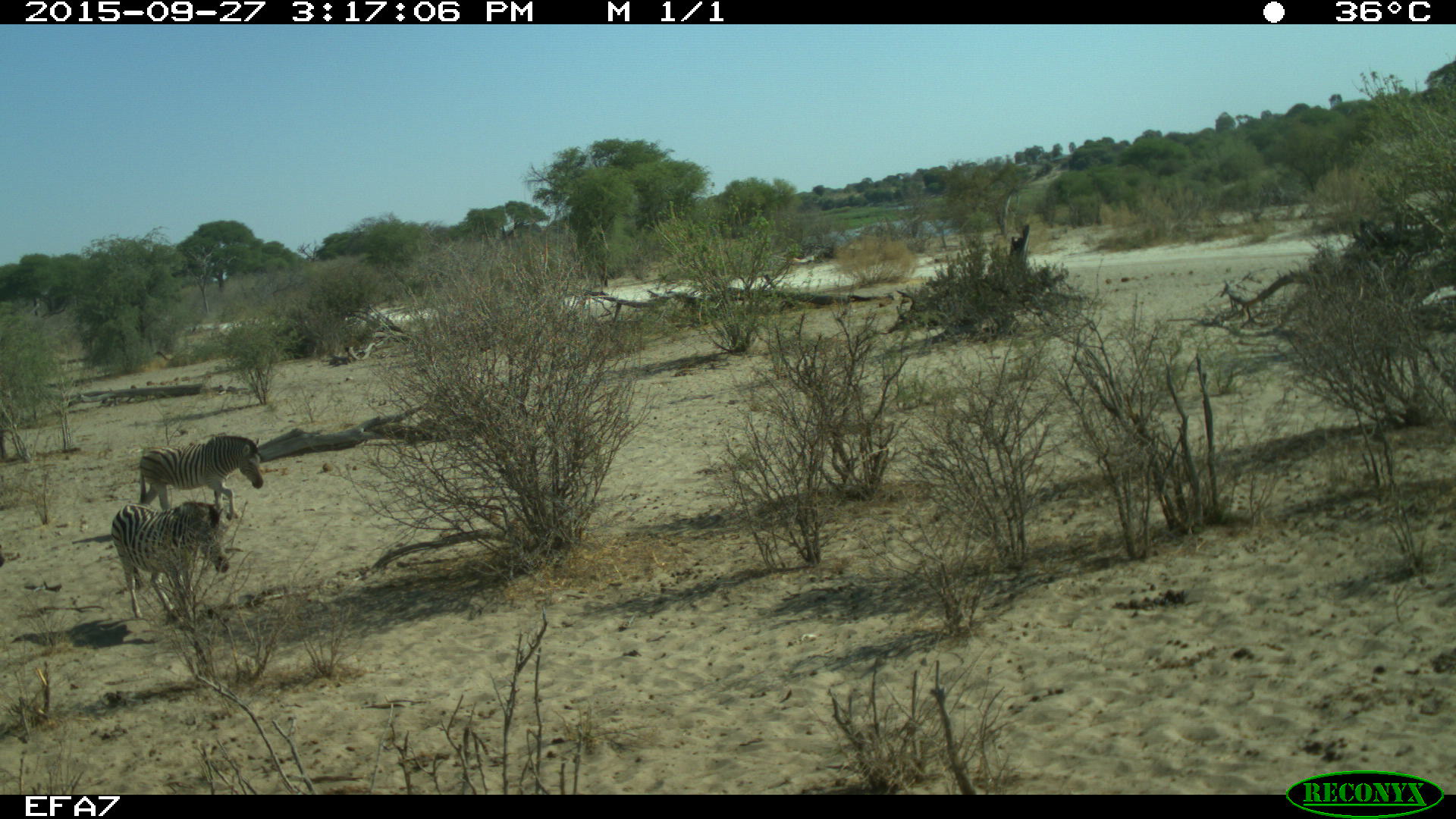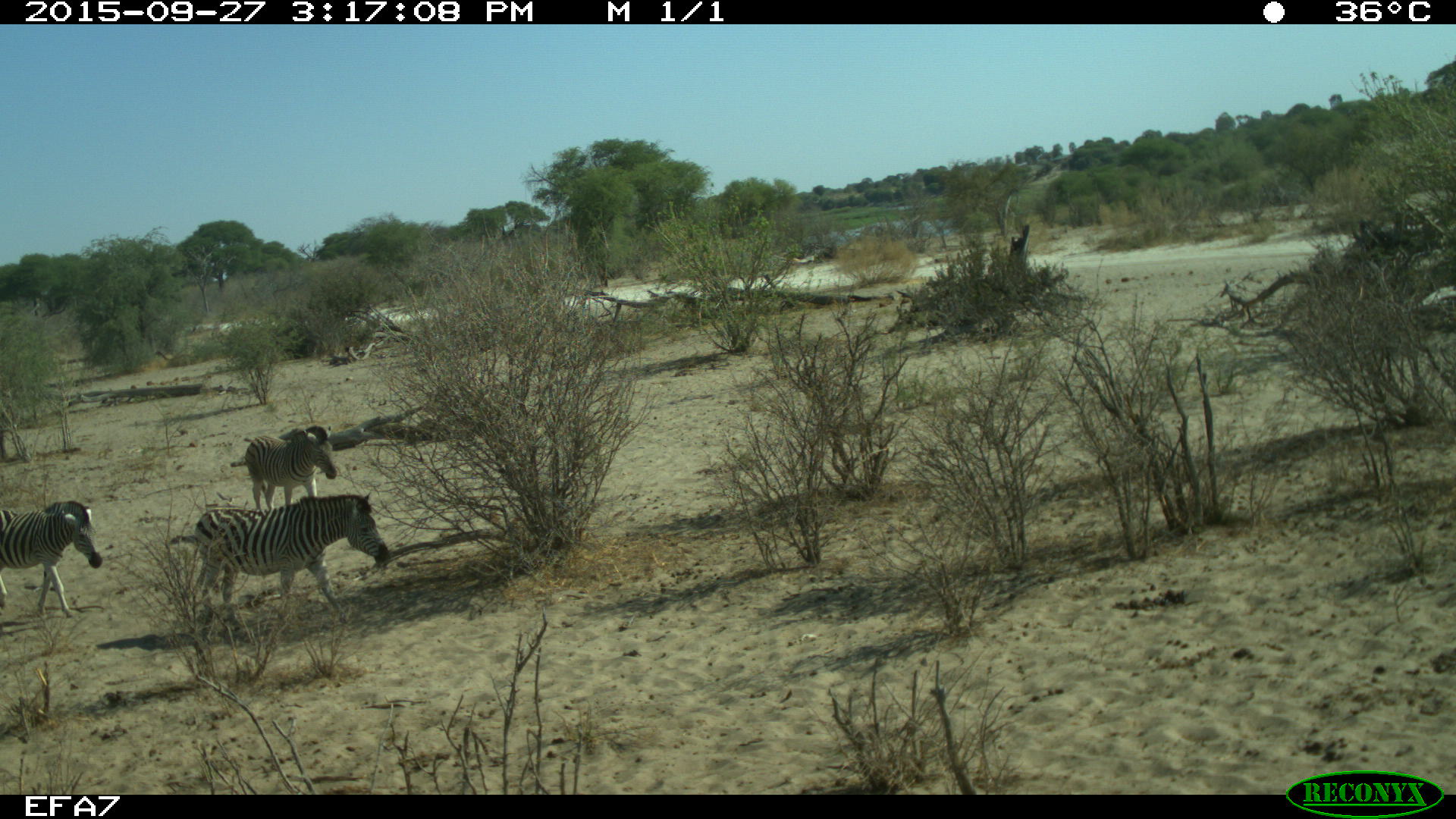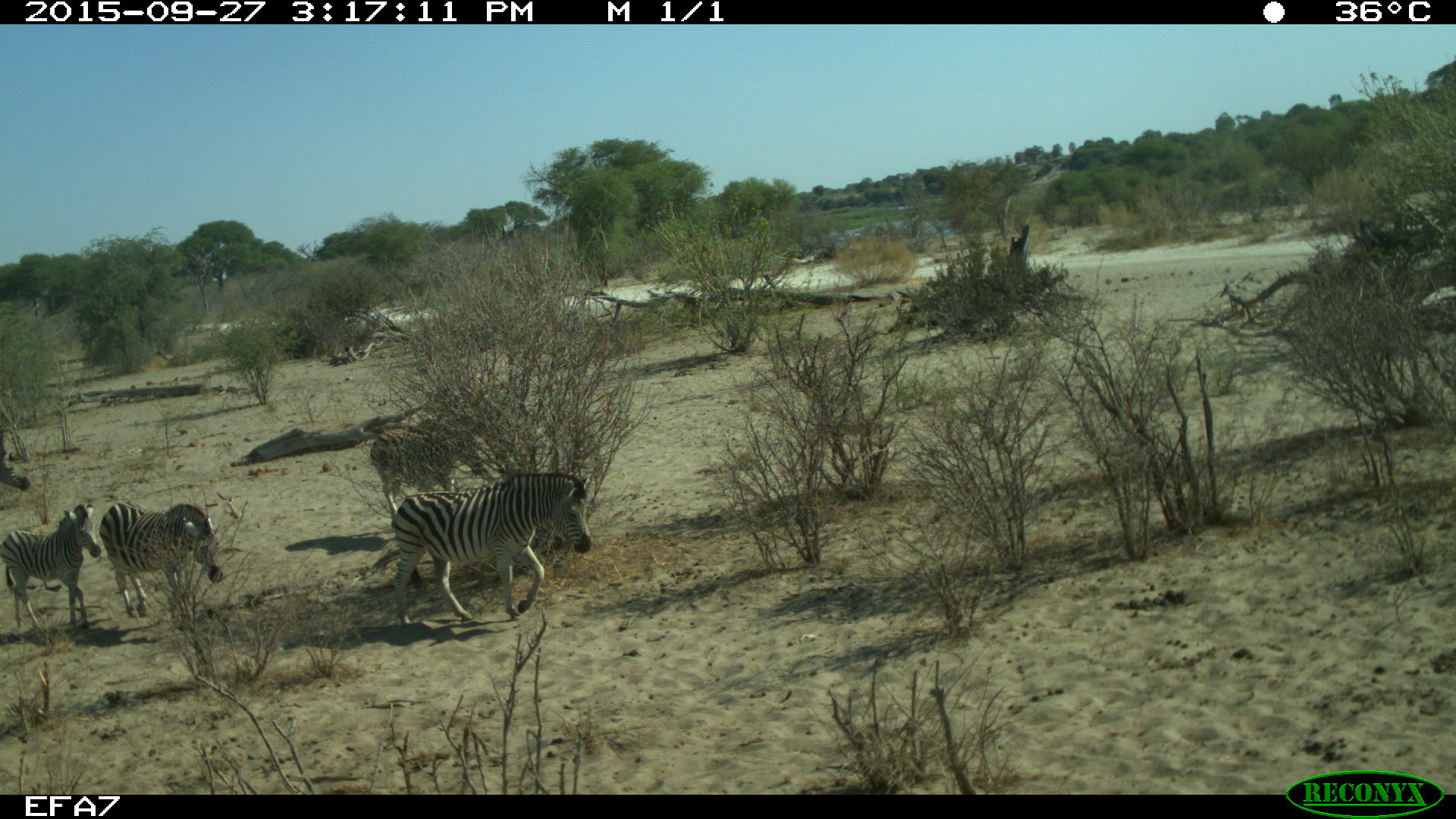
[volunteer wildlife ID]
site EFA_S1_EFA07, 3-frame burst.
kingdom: Animalia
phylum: Chordata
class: Mammalia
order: Perissodactyla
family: Equidae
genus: Equus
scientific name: Equus quagga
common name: plains zebra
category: zebraplains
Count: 5.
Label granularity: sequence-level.